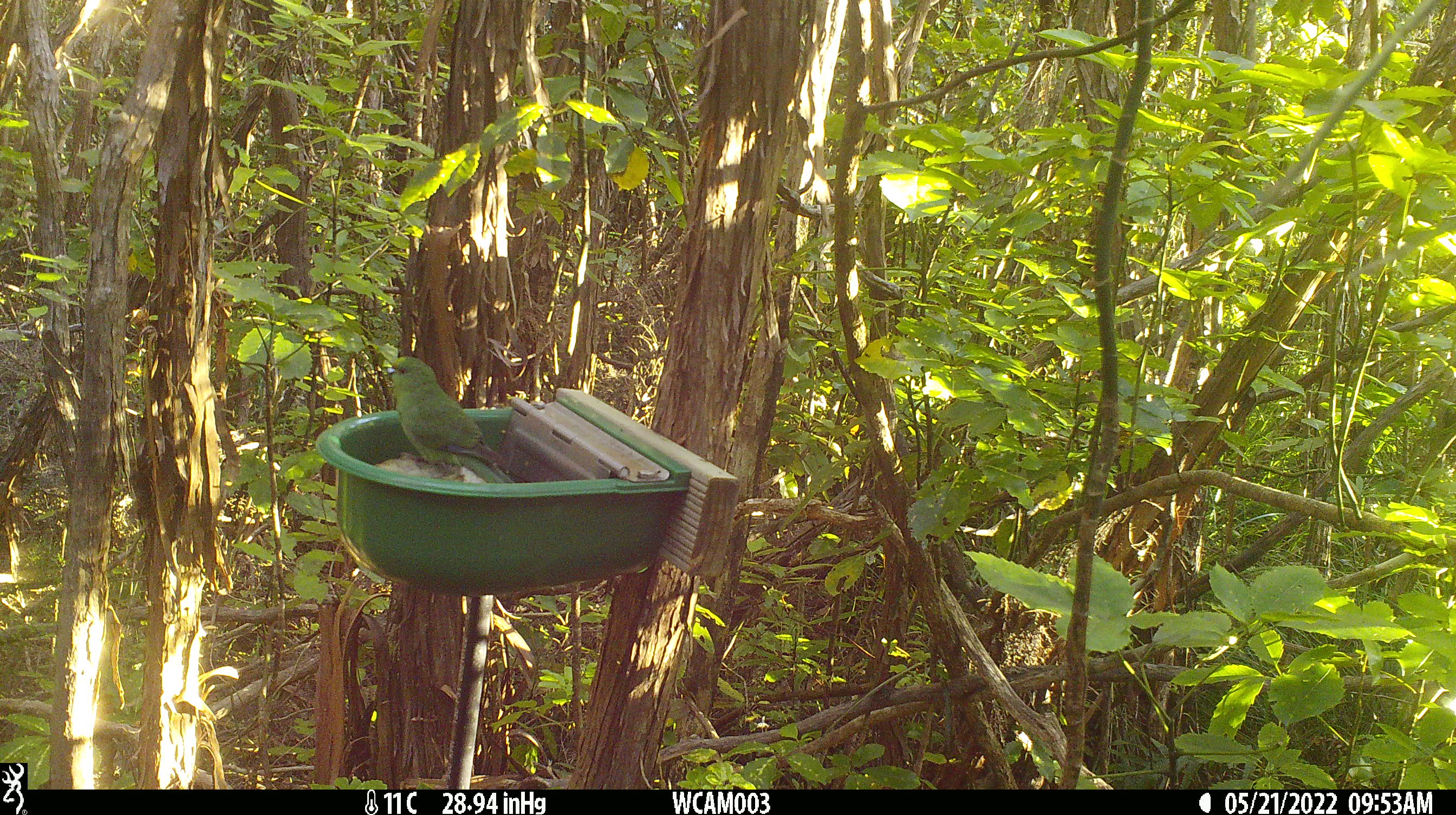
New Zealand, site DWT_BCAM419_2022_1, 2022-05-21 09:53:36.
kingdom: Animalia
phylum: Chordata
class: Aves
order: Psittaciformes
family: Psittaculidae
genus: Cyanoramphus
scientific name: Cyanoramphus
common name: parakeet